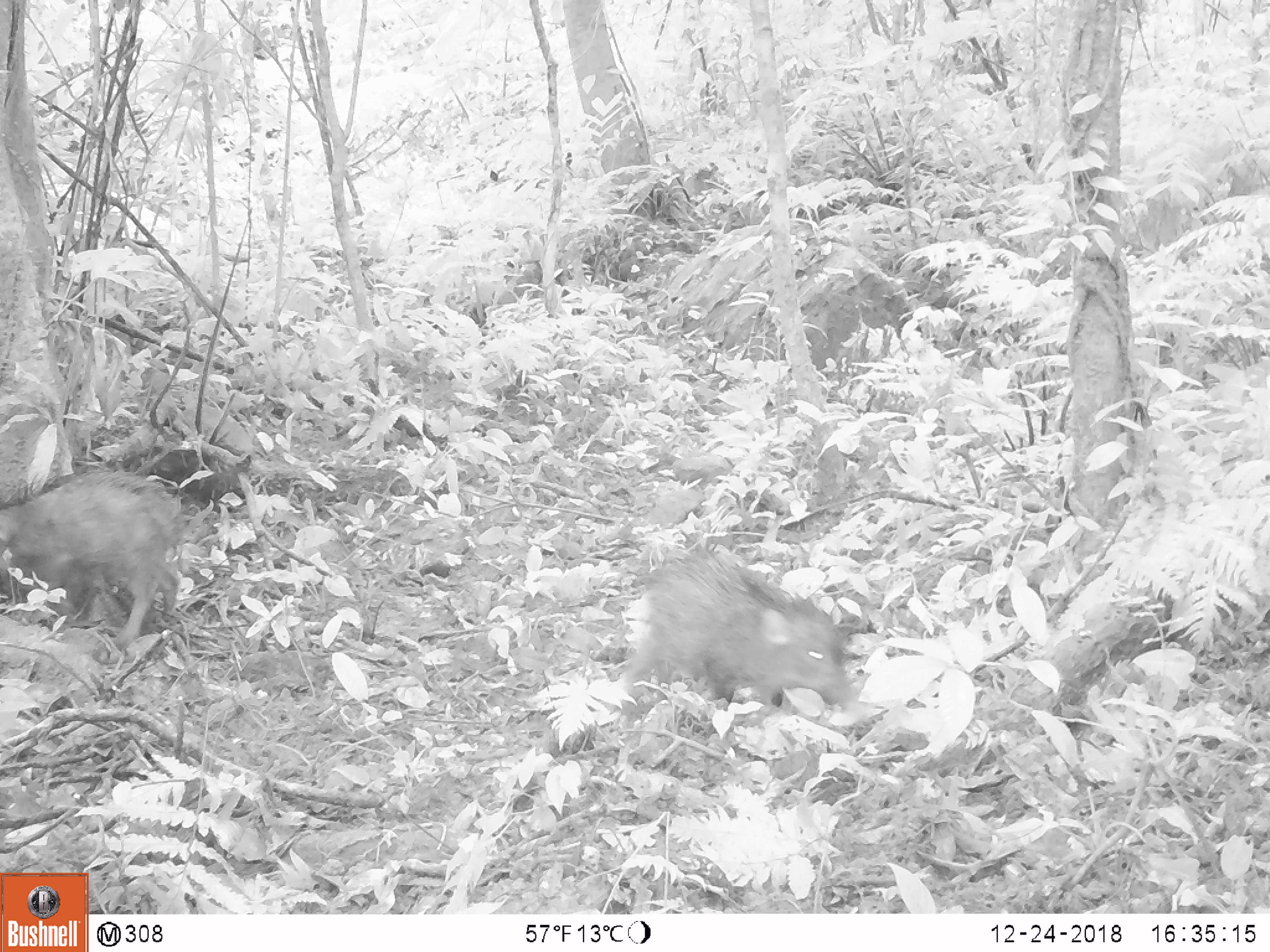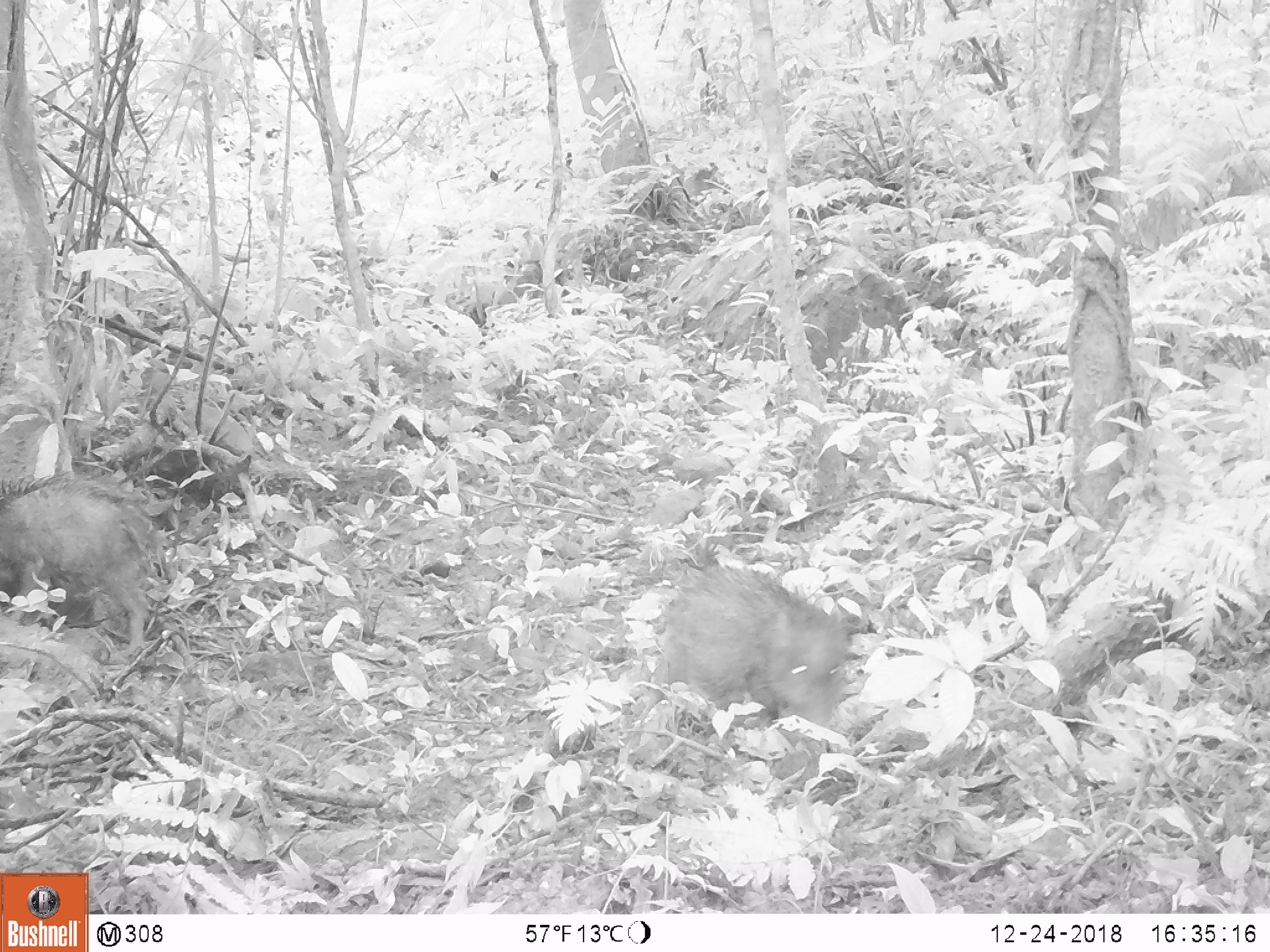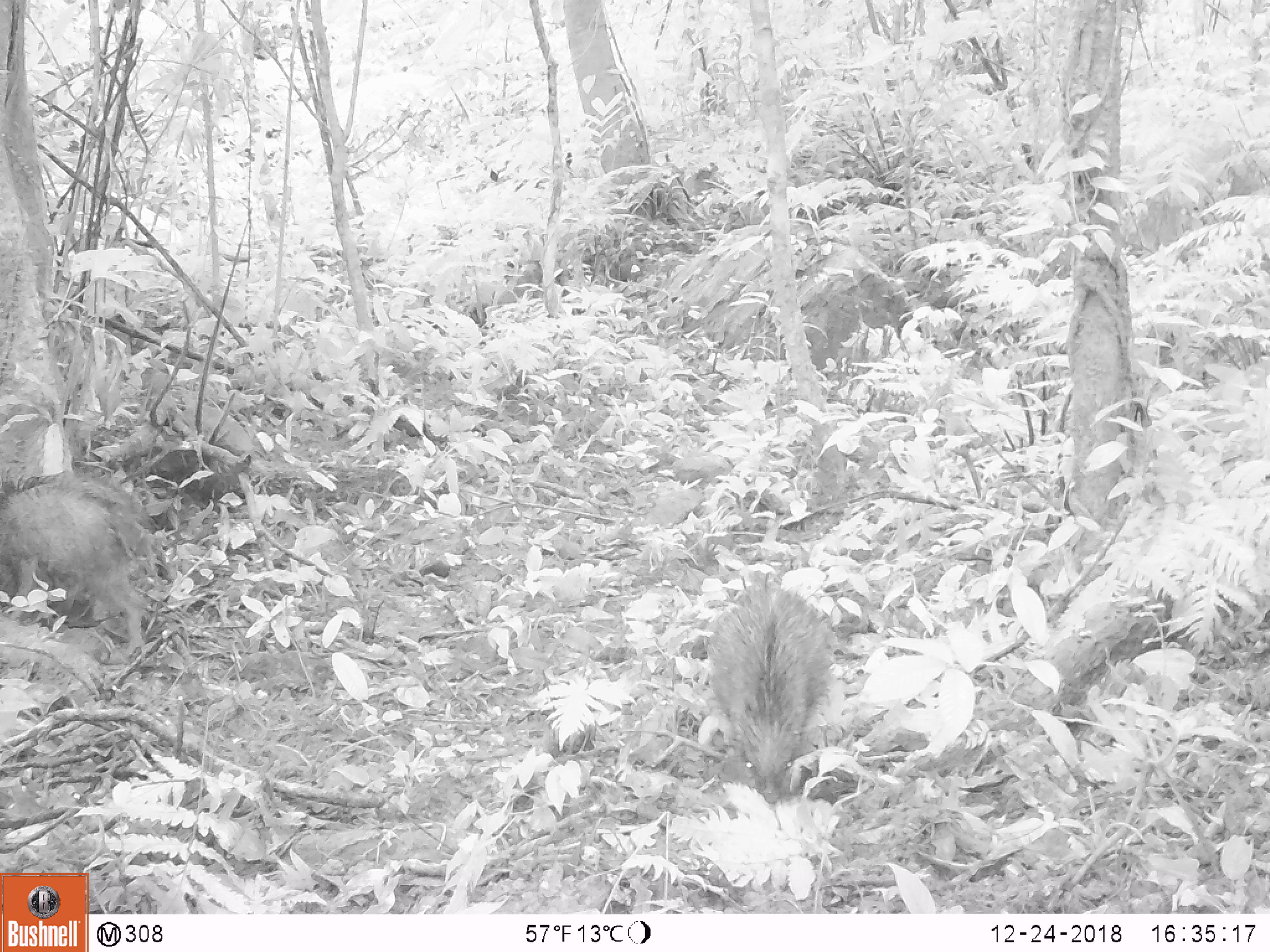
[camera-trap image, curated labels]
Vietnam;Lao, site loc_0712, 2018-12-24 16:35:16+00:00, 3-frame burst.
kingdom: Animalia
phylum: Chordata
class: Mammalia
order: Artiodactyla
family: Suidae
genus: Sus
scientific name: Sus scrofa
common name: eurasian wild pig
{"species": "eurasian wild pig (Sus scrofa)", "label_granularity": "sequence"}